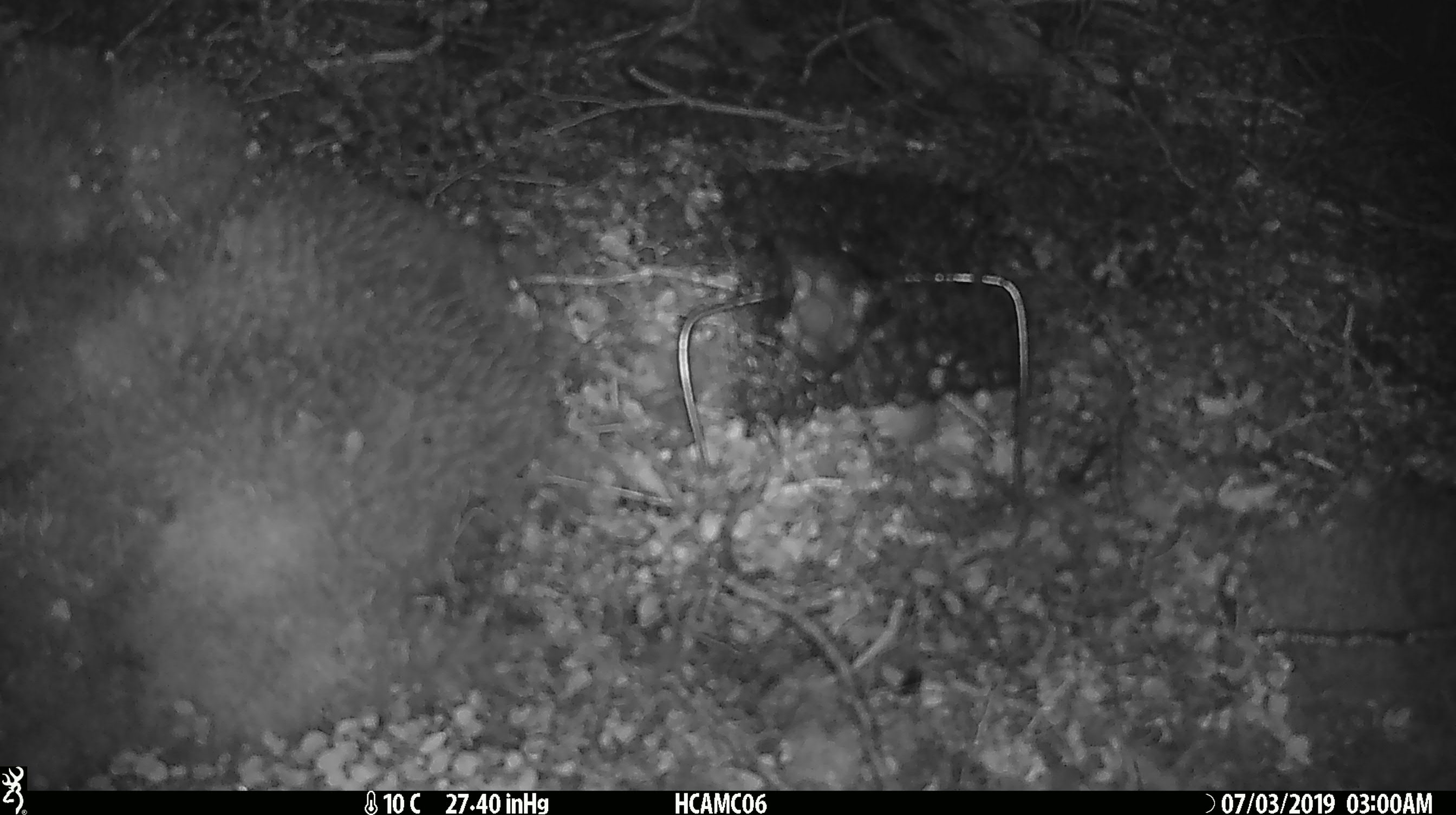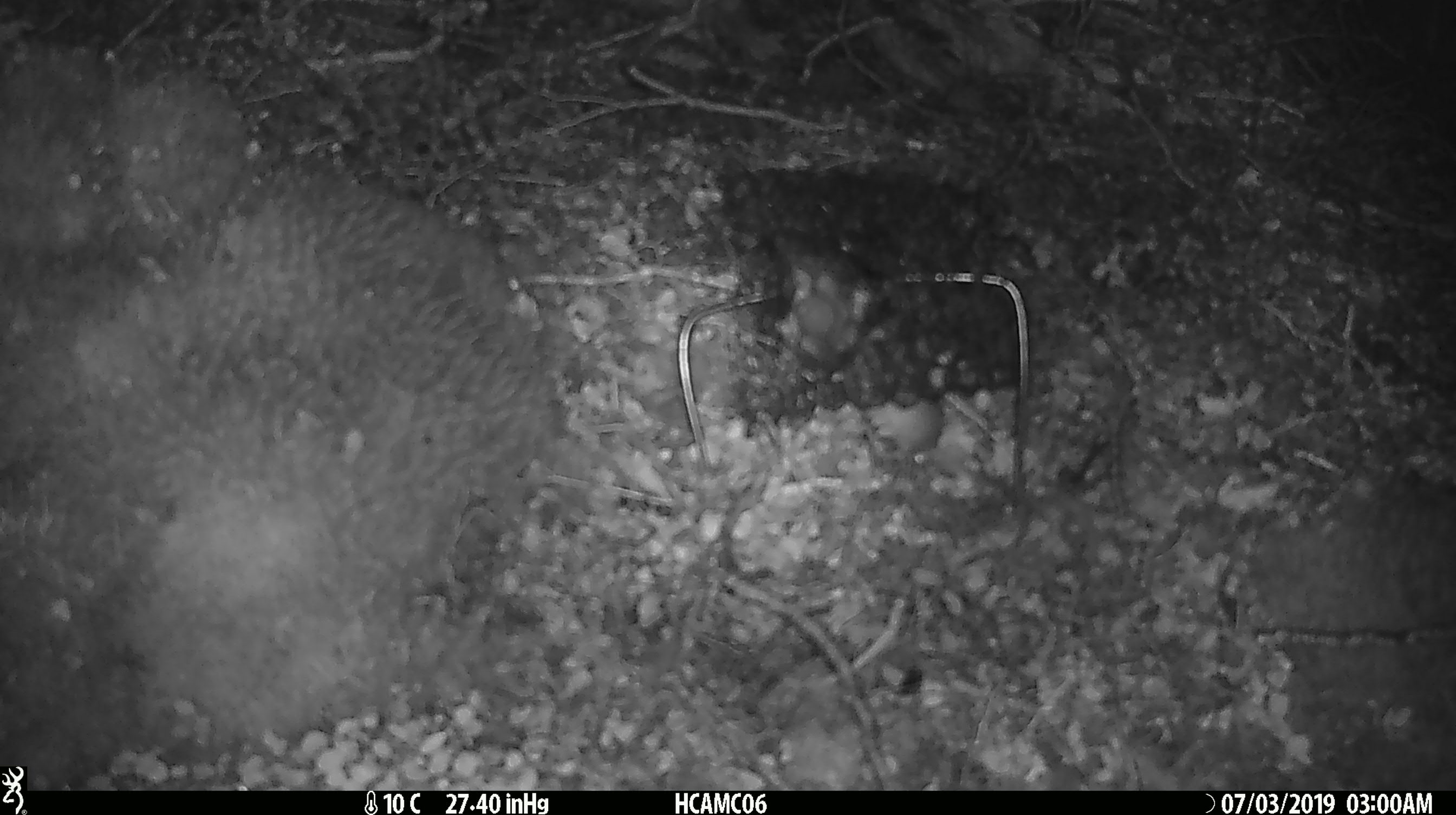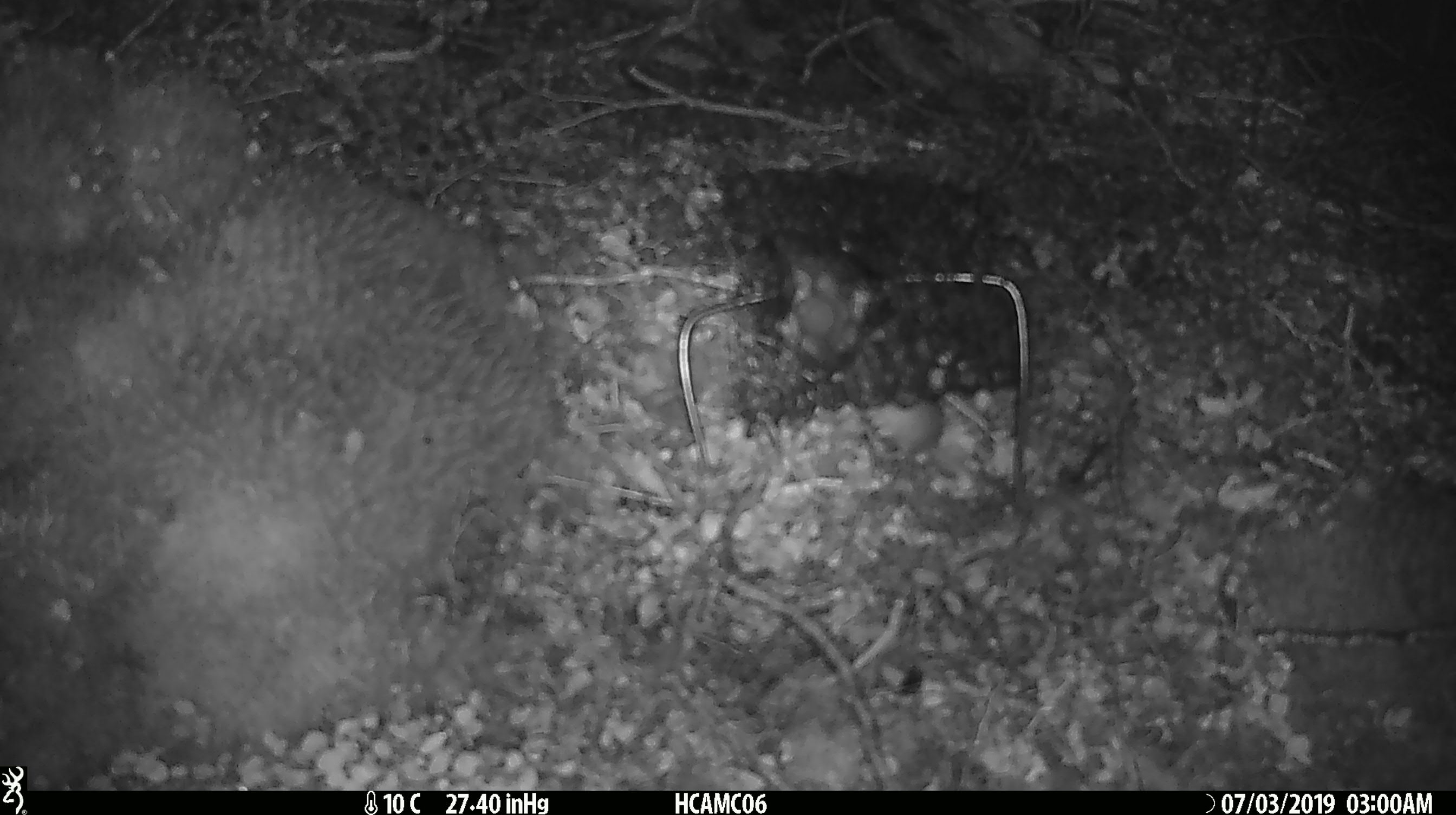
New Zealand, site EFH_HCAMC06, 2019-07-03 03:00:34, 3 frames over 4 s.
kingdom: Animalia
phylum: Chordata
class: Mammalia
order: Rodentia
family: Muridae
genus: Mus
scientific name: Mus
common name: mouse